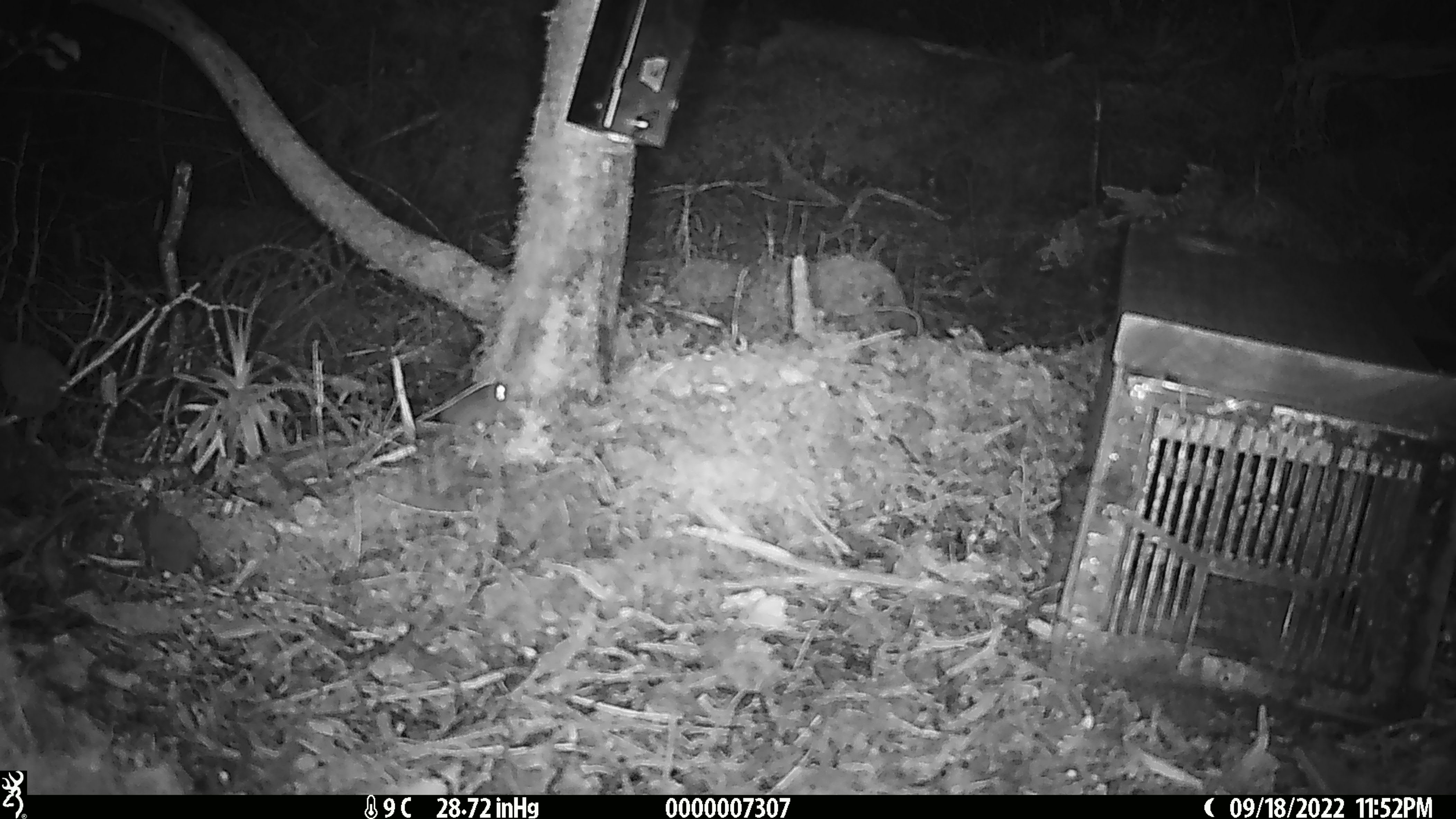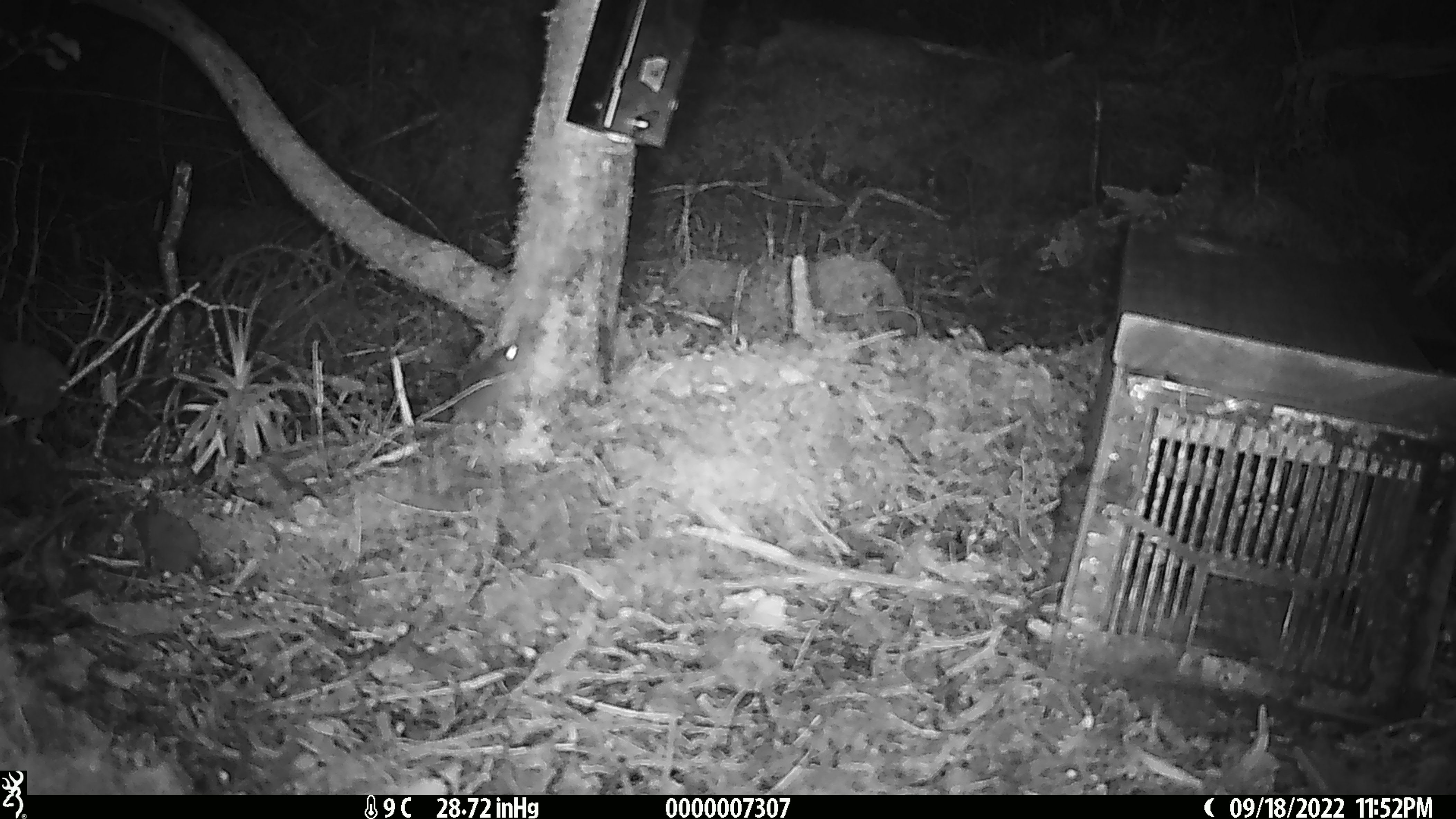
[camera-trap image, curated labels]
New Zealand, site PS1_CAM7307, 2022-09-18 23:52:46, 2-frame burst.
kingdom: Animalia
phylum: Chordata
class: Mammalia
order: Rodentia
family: Muridae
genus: Mus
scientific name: Mus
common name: mouse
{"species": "mouse (Mus)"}